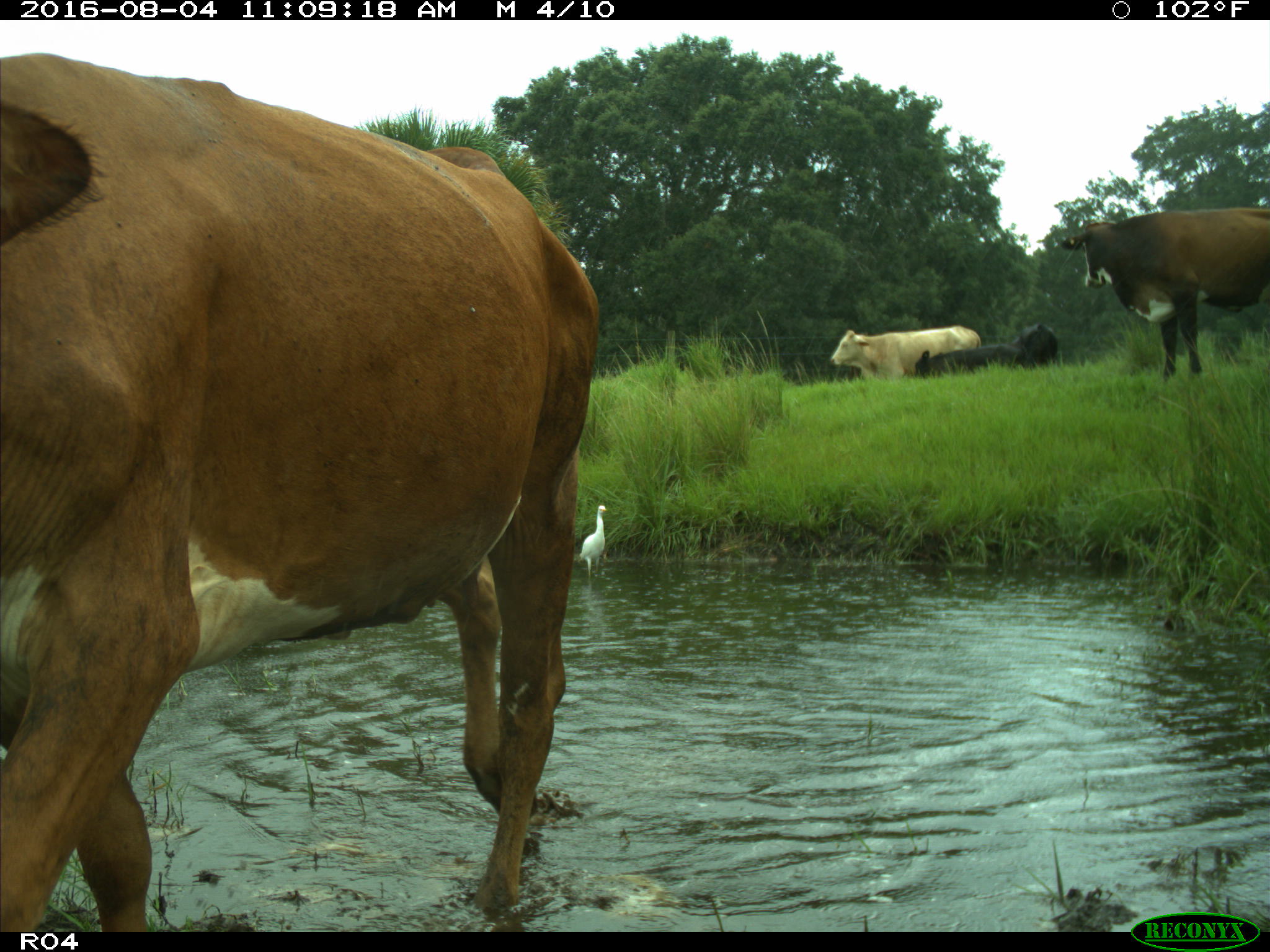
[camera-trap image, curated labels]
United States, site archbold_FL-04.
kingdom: Animalia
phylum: Chordata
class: Mammalia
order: Artiodactyla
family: Bovidae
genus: Bos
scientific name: Bos taurus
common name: domestic cow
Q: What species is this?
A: Bos taurus (domestic cow).